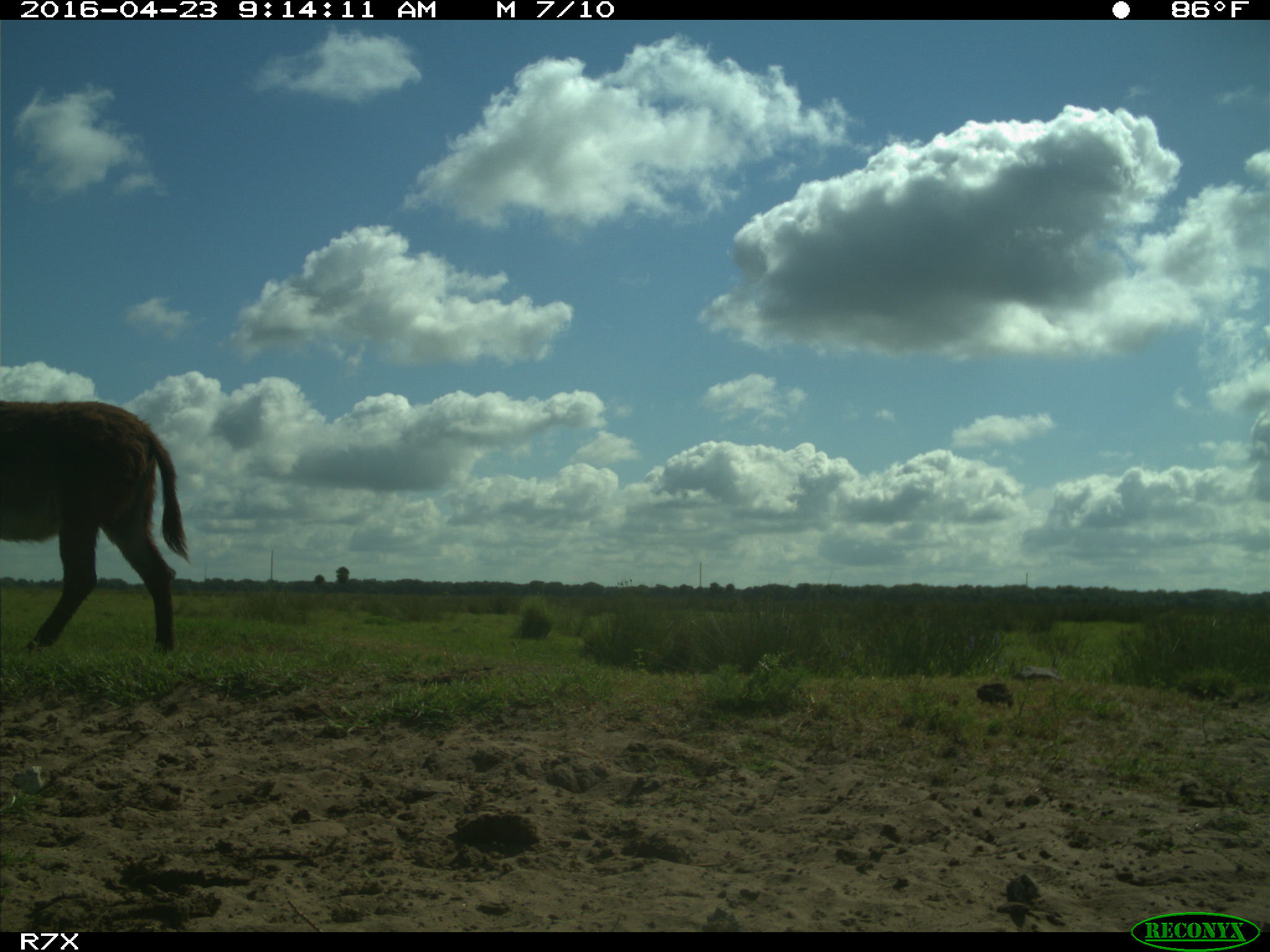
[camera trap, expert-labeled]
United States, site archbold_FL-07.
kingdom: Animalia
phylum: Chordata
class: Mammalia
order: Artiodactyla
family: Bovidae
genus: Bos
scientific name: Bos taurus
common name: domestic cow